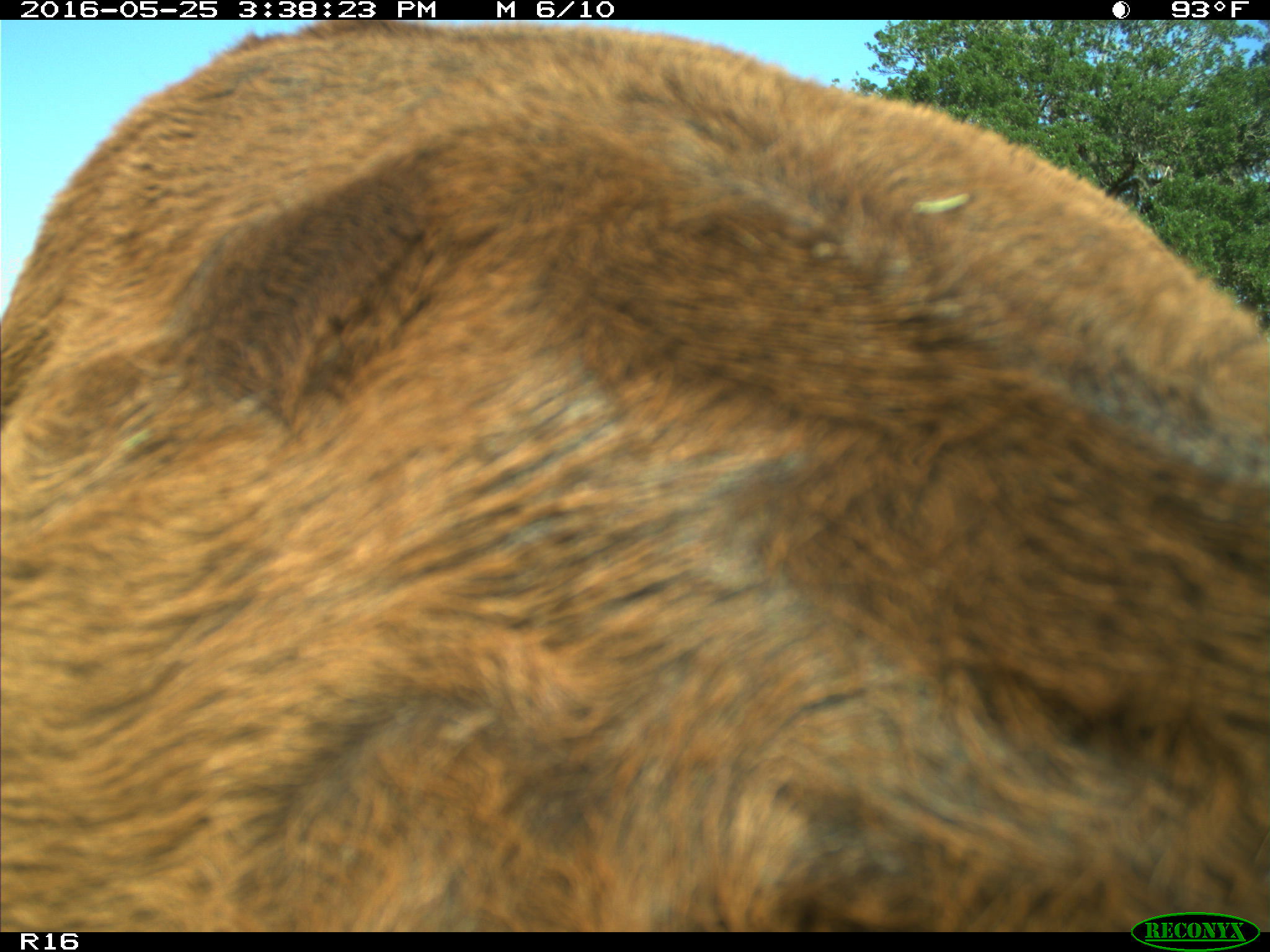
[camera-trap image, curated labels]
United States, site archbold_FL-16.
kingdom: Animalia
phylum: Chordata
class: Mammalia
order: Artiodactyla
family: Bovidae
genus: Bos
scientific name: Bos taurus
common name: domestic cow